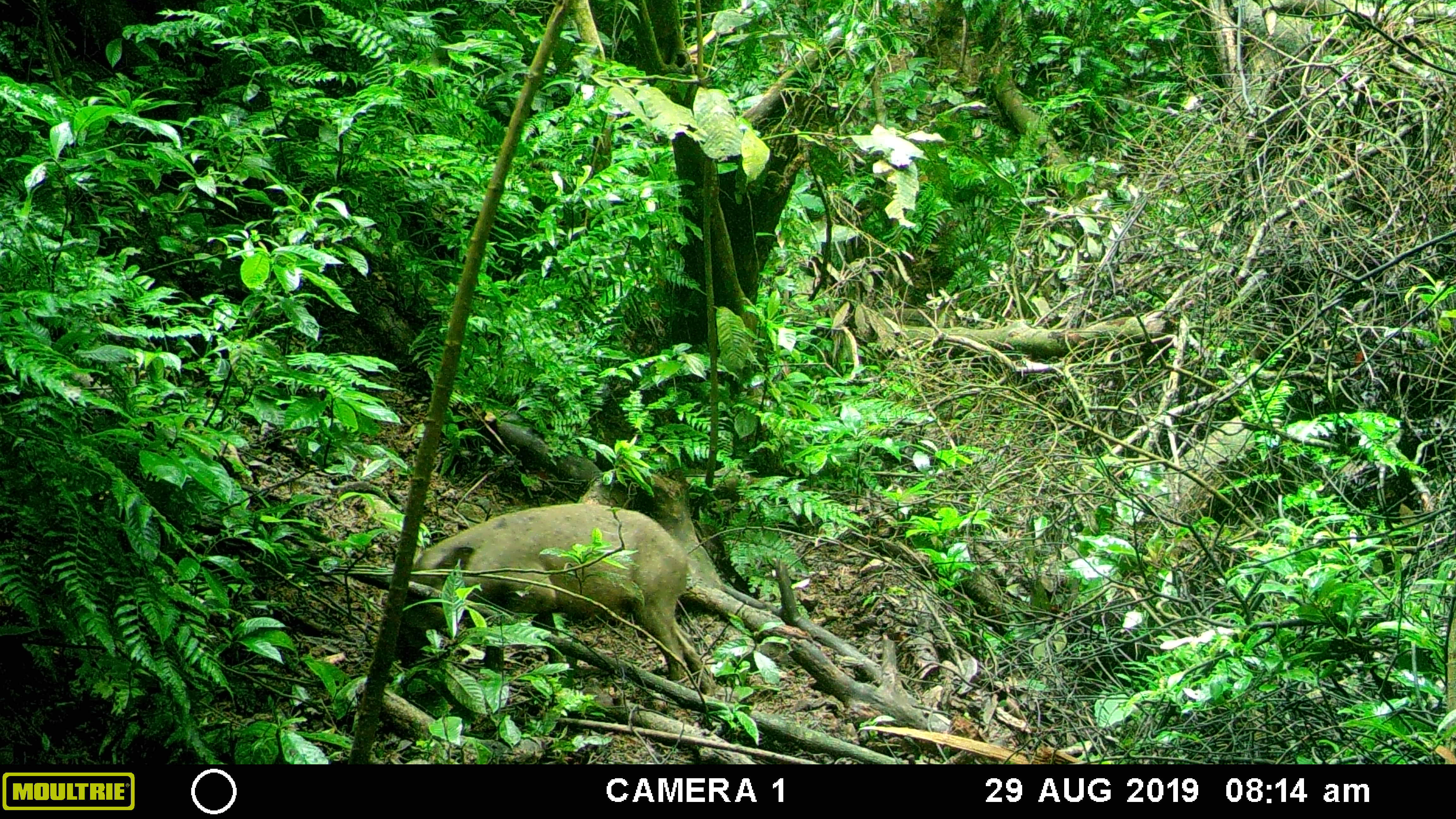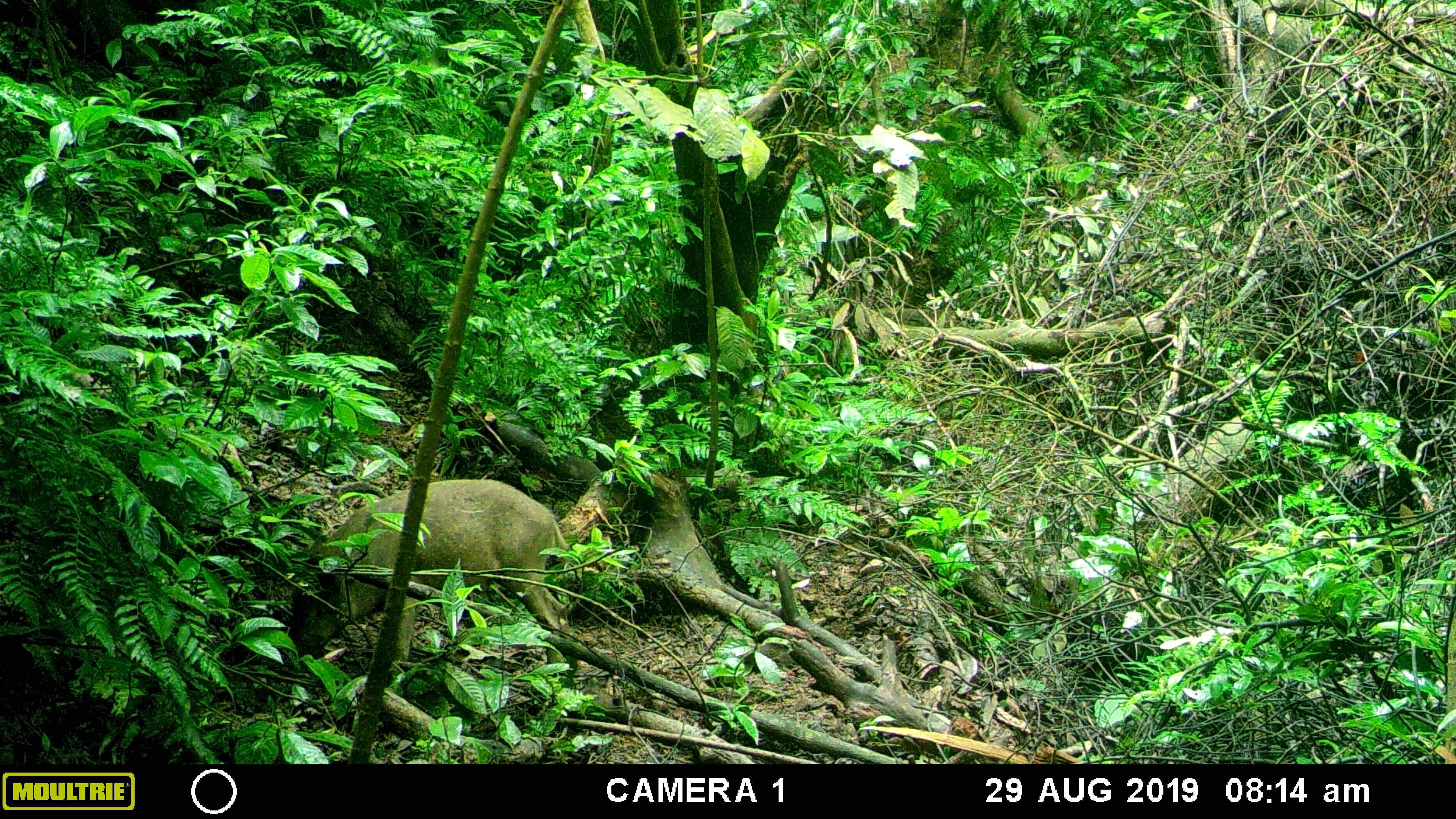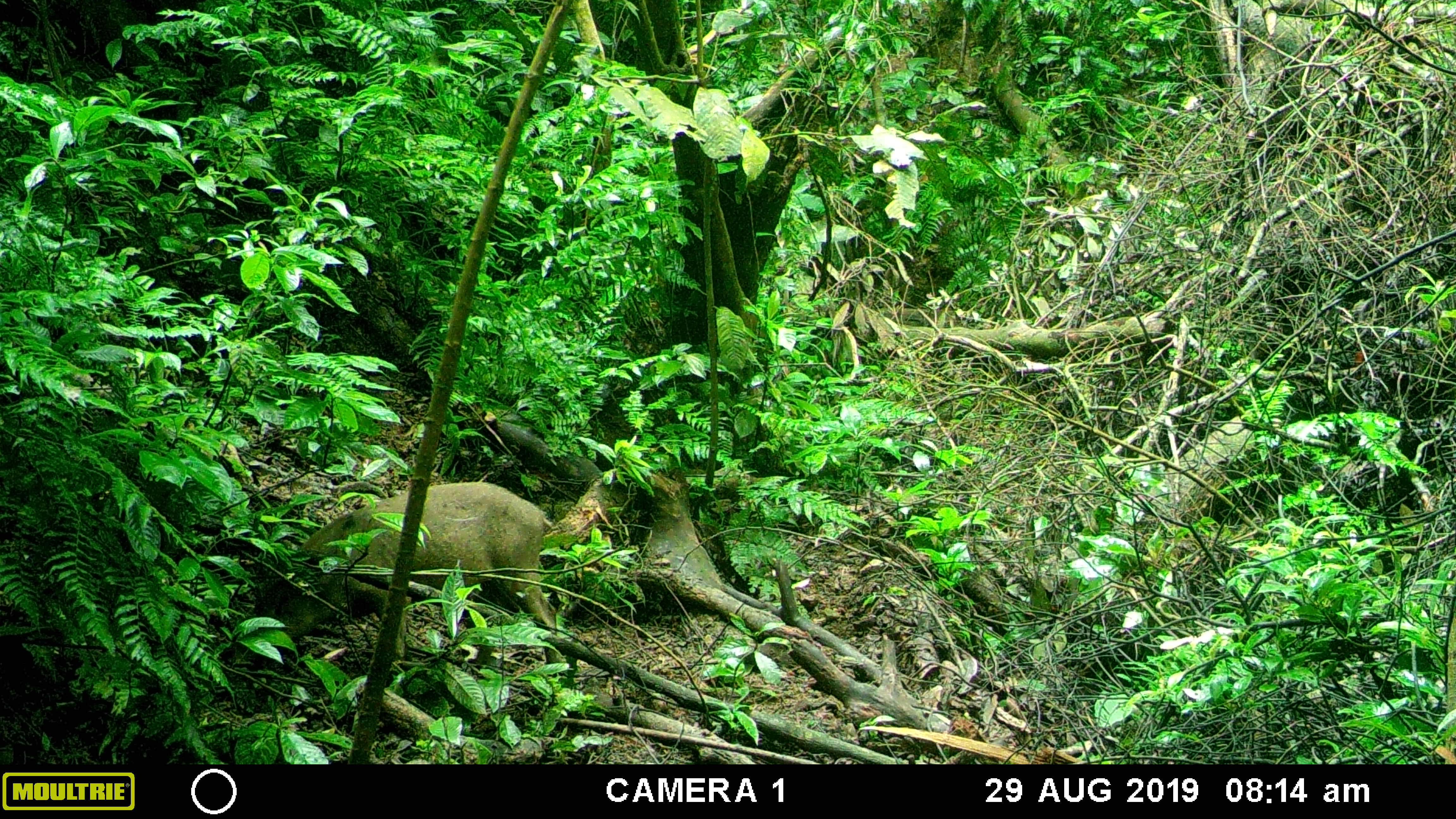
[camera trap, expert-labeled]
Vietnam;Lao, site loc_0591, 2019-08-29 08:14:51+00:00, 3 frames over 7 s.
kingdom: Animalia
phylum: Chordata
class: Mammalia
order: Artiodactyla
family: Suidae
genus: Sus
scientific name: Sus scrofa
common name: eurasian wild pig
Eurasian wild pig (Sus scrofa). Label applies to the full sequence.